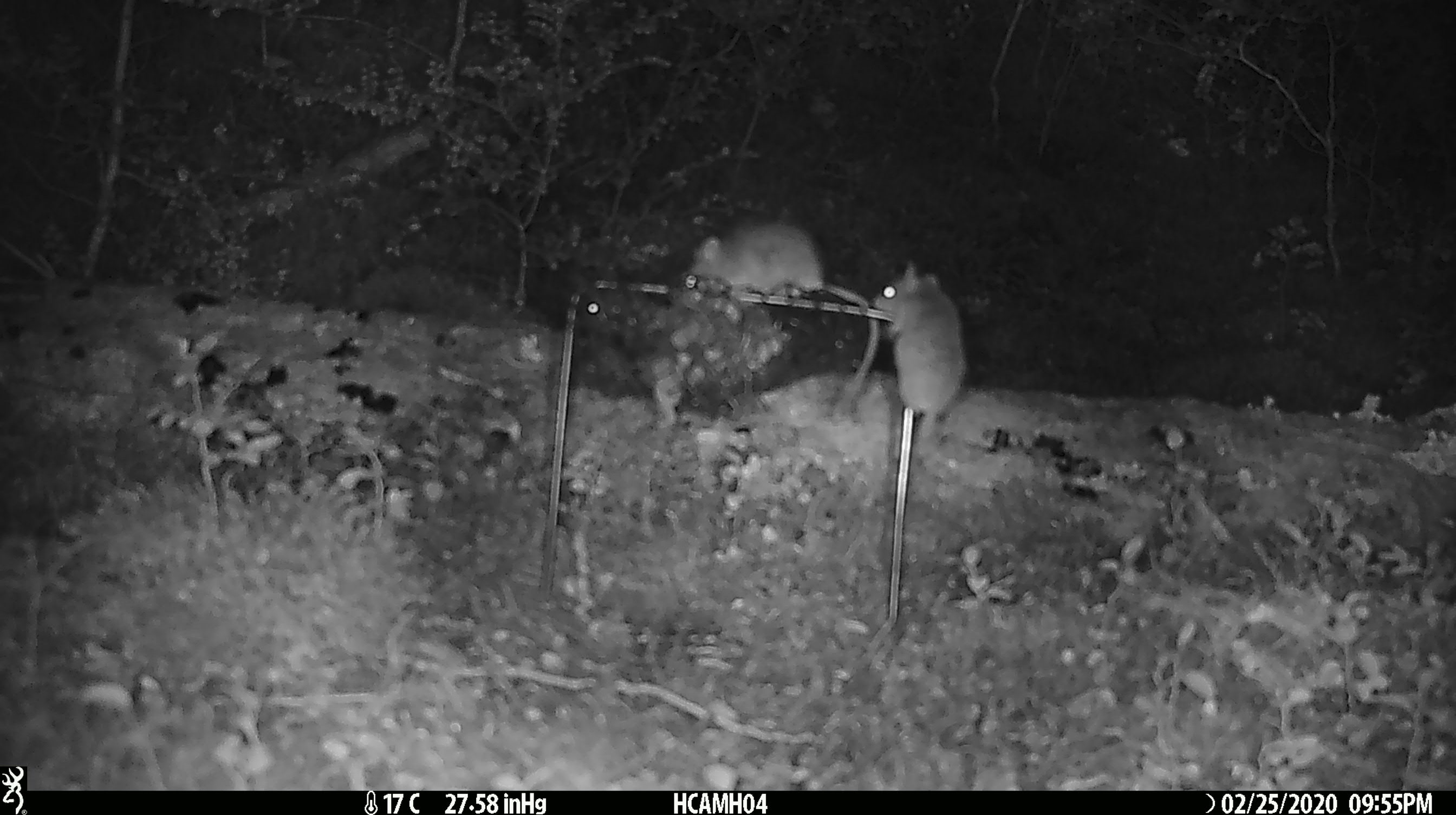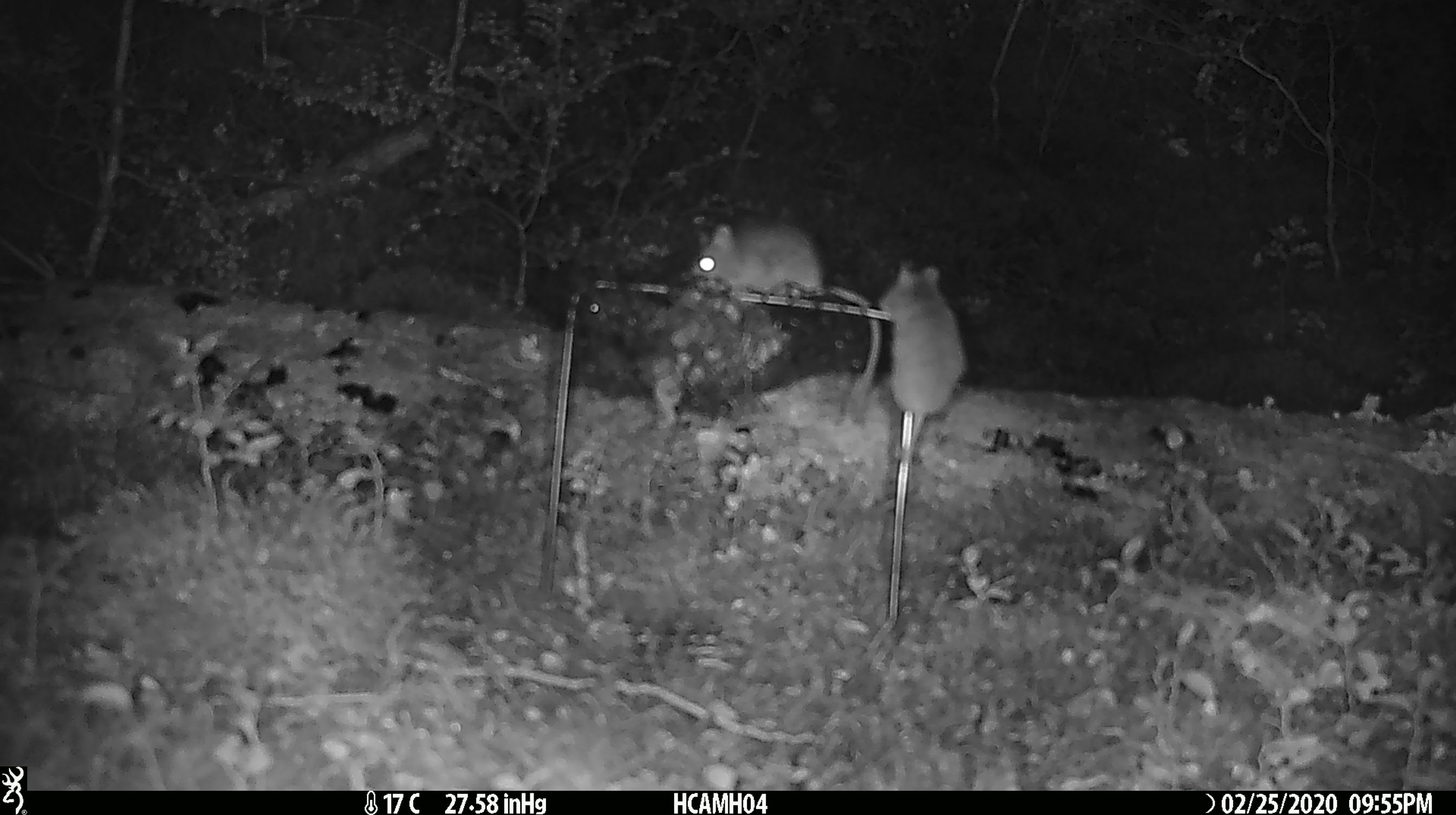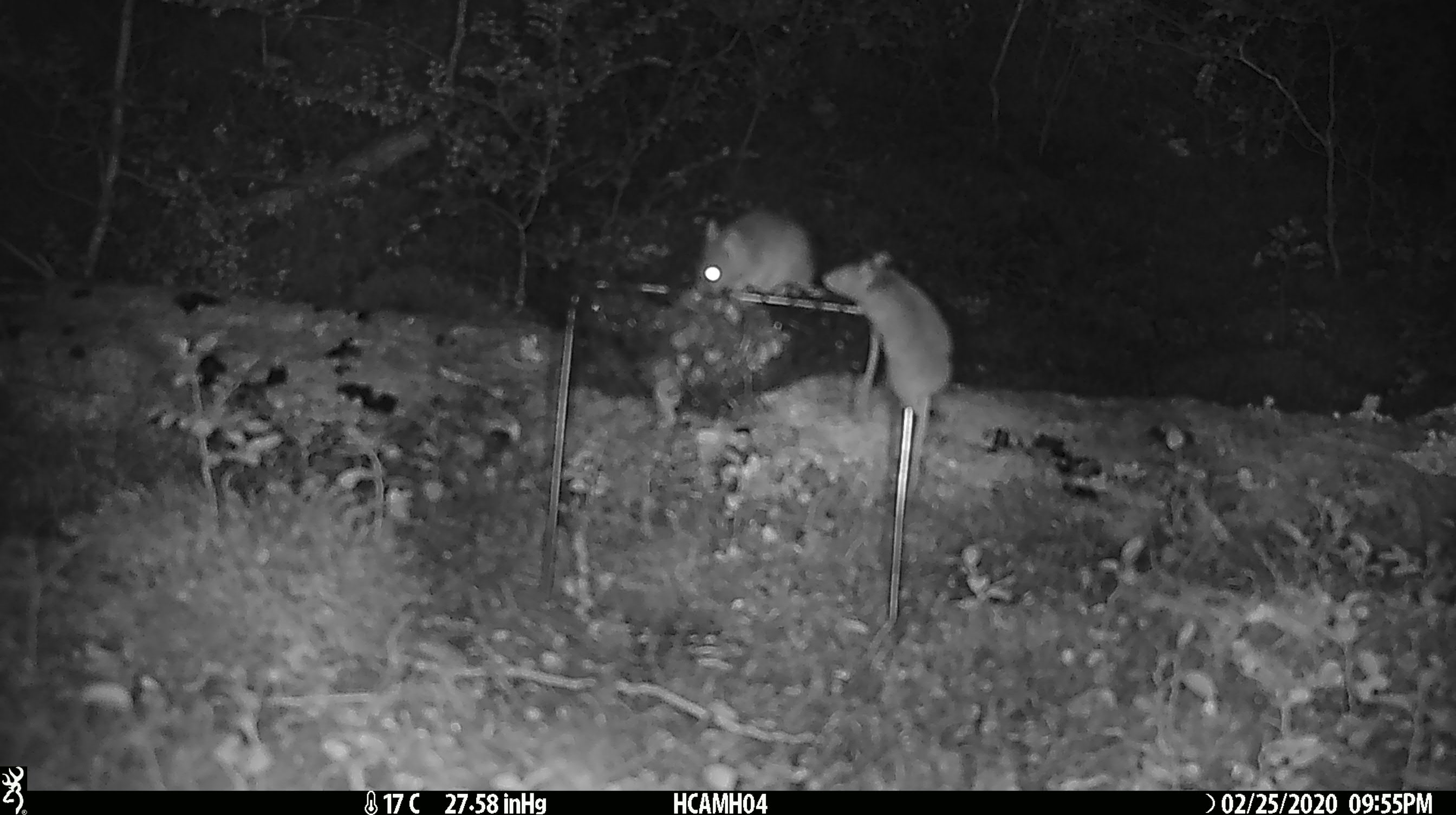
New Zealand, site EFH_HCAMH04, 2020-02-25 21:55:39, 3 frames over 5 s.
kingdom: Animalia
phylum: Chordata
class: Mammalia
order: Rodentia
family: Muridae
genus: Mus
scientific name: Mus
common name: mouse